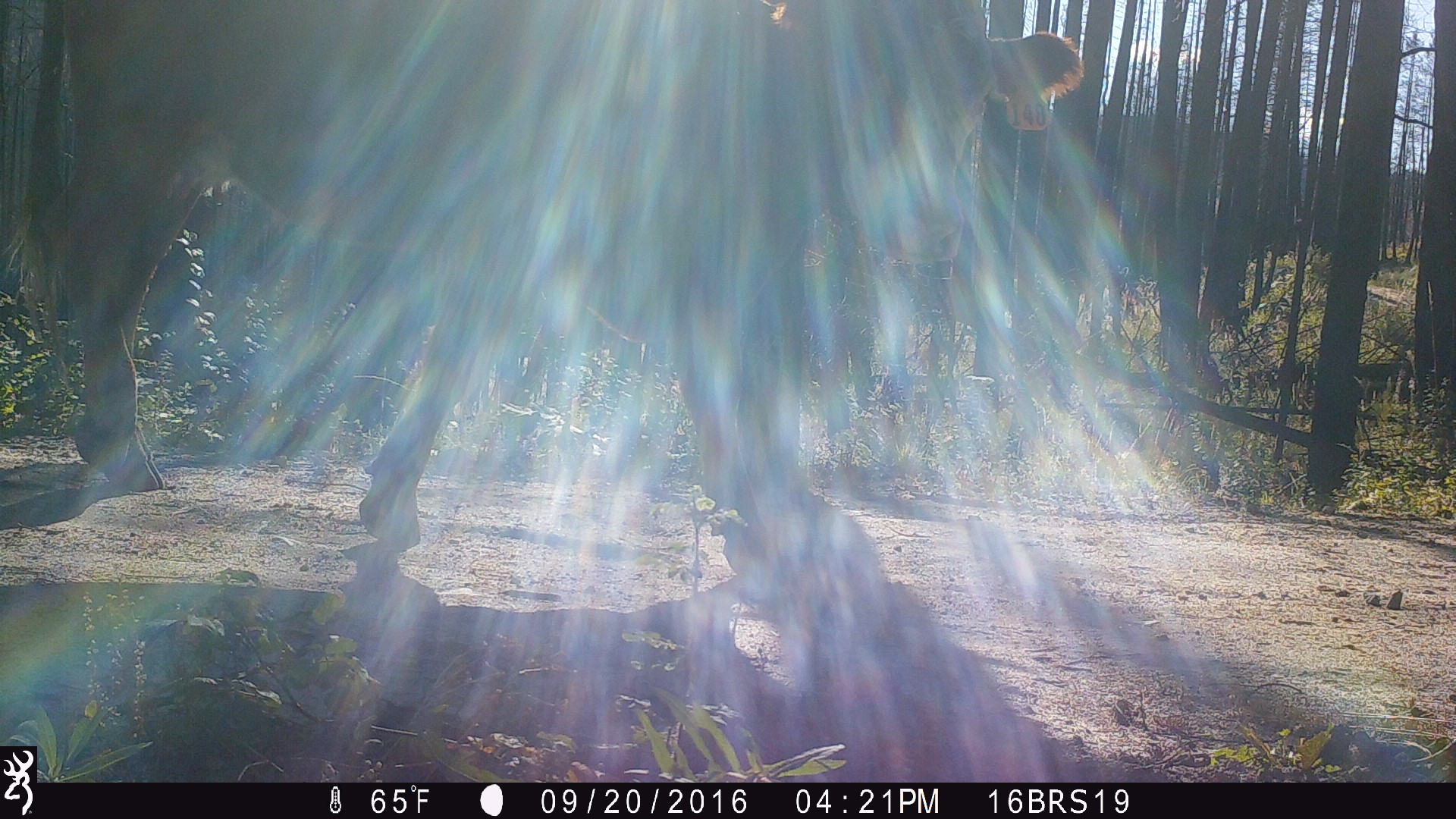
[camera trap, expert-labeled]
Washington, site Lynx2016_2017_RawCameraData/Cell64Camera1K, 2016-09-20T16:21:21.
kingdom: Animalia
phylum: Chordata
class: Mammalia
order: Artiodactyla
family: Bovidae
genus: Bos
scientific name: Bos taurus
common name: domestic cattle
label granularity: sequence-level